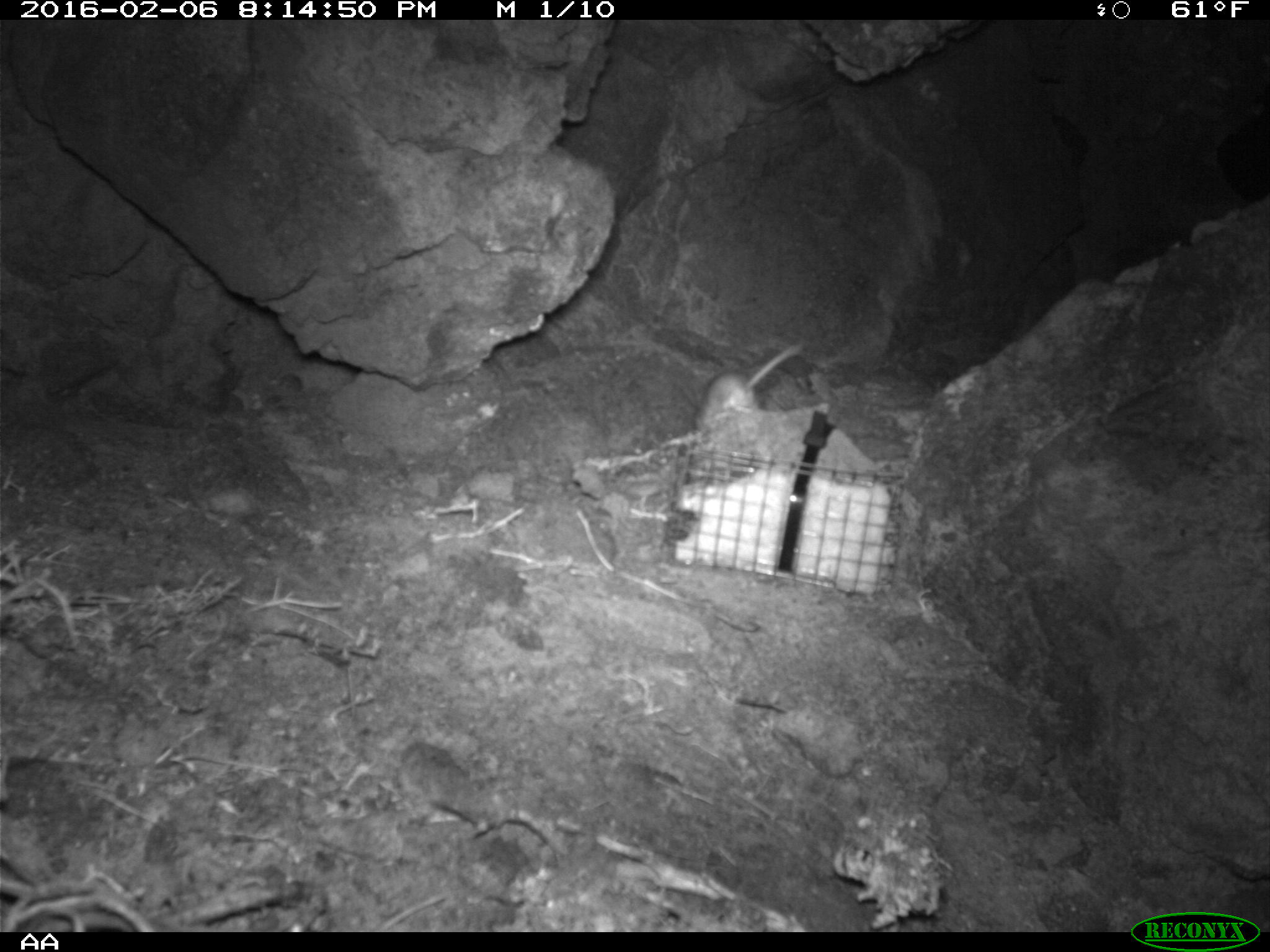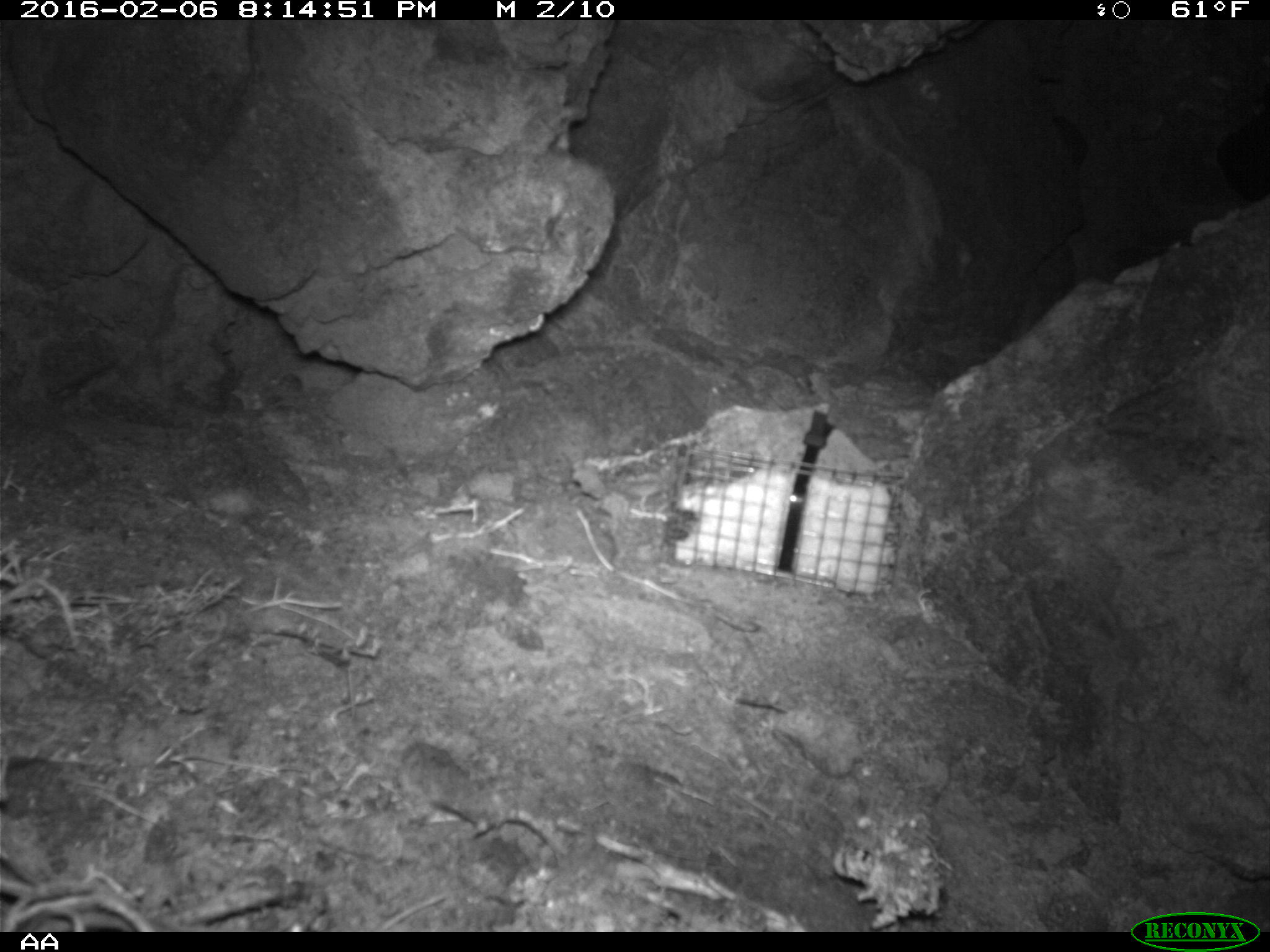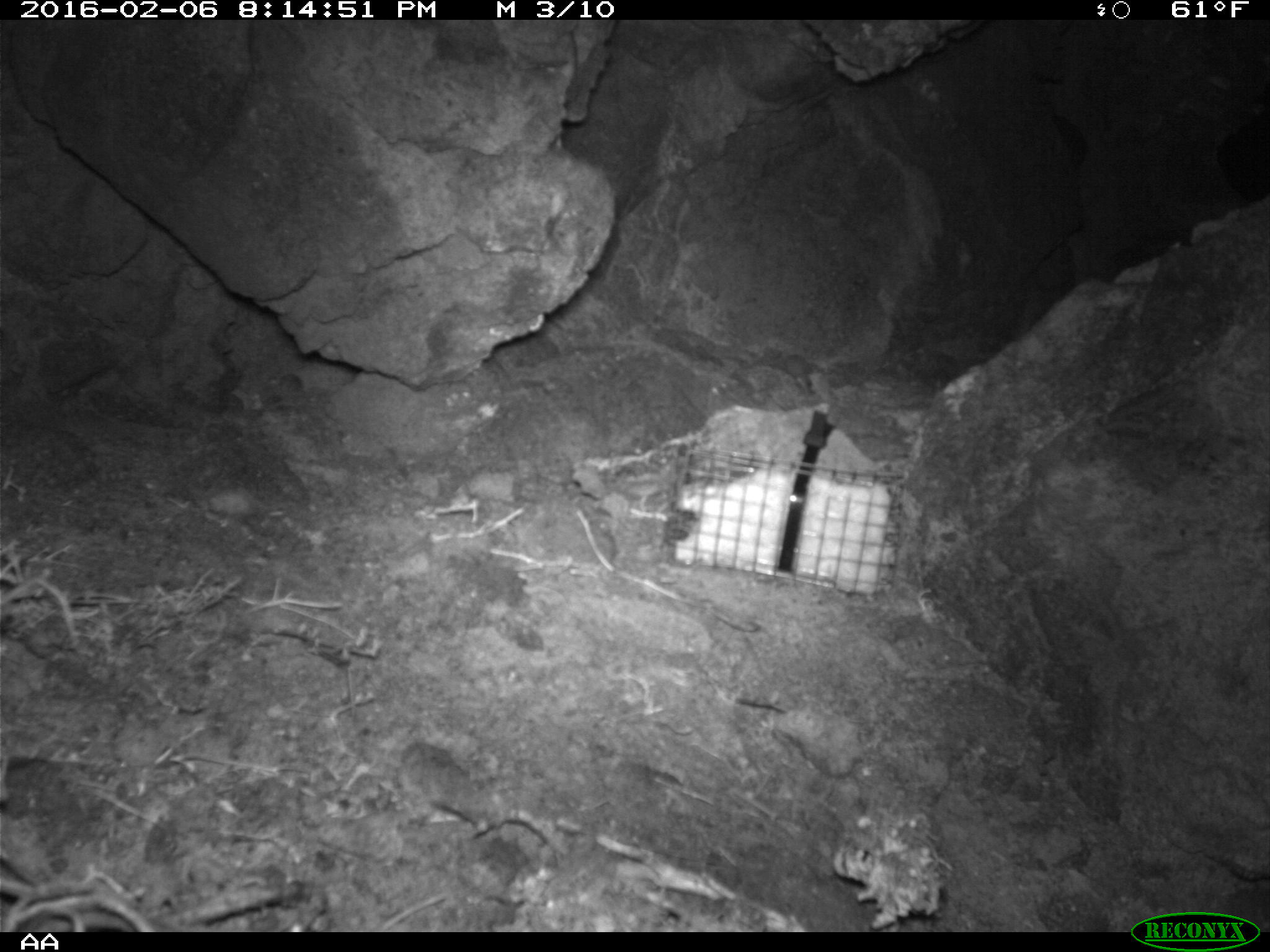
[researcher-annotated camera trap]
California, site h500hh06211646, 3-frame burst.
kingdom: Animalia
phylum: Chordata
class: Mammalia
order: Rodentia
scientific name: Rodentia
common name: rodent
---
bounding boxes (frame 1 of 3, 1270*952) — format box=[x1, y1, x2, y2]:
rodent: box=[695, 342, 802, 430]